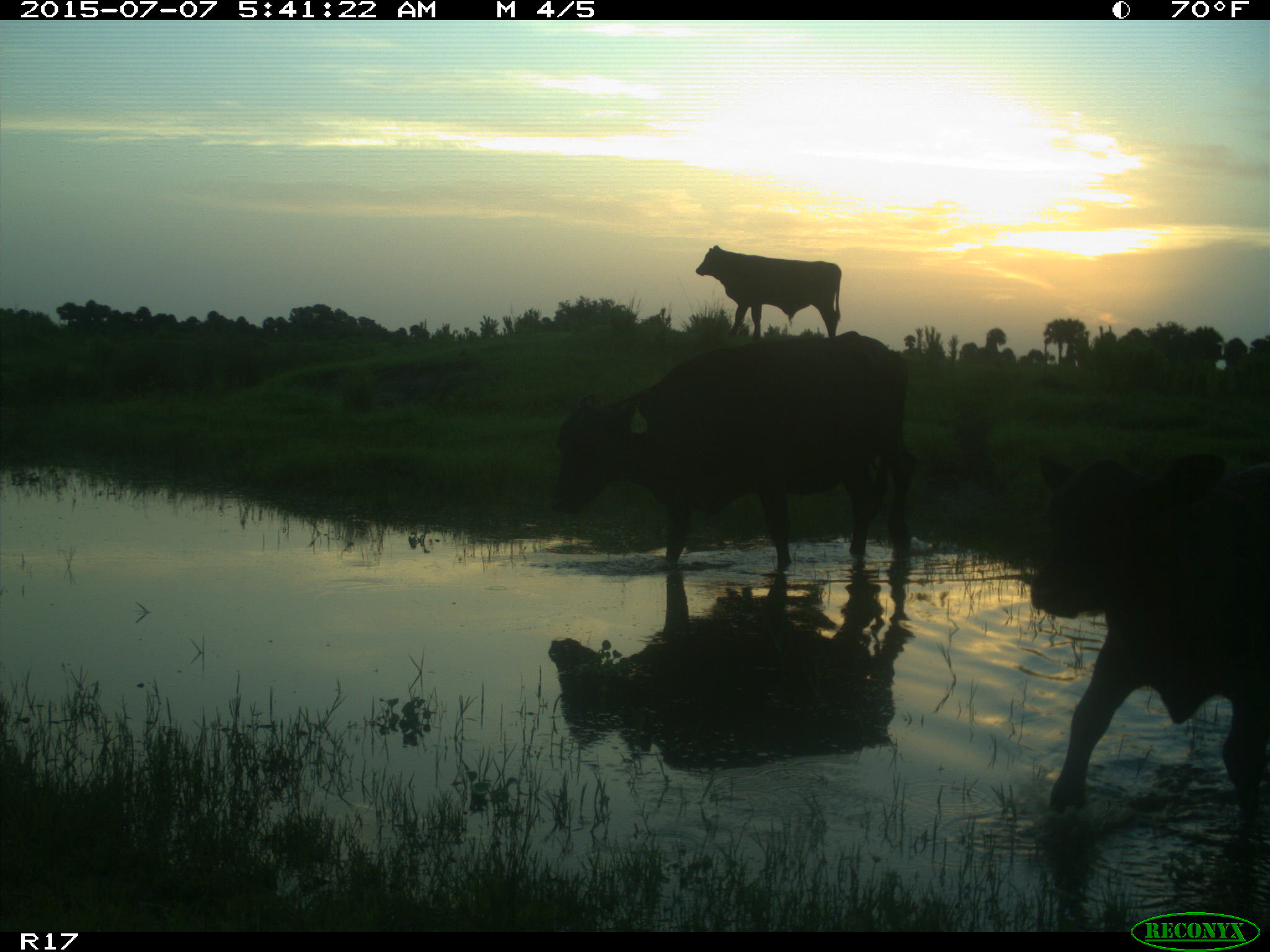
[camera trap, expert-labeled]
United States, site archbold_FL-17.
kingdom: Animalia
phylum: Chordata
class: Mammalia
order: Artiodactyla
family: Bovidae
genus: Bos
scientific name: Bos taurus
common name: domestic cow